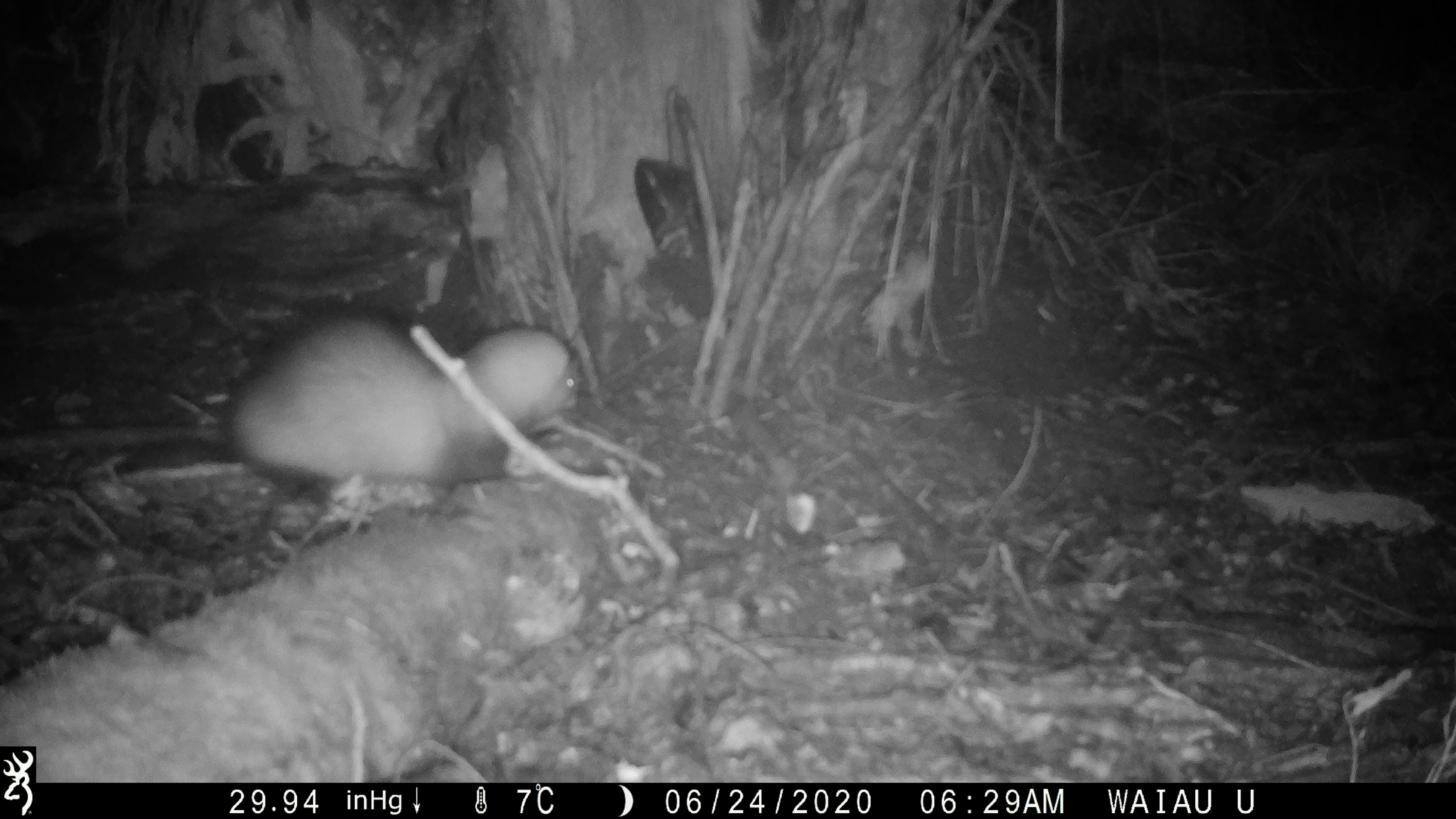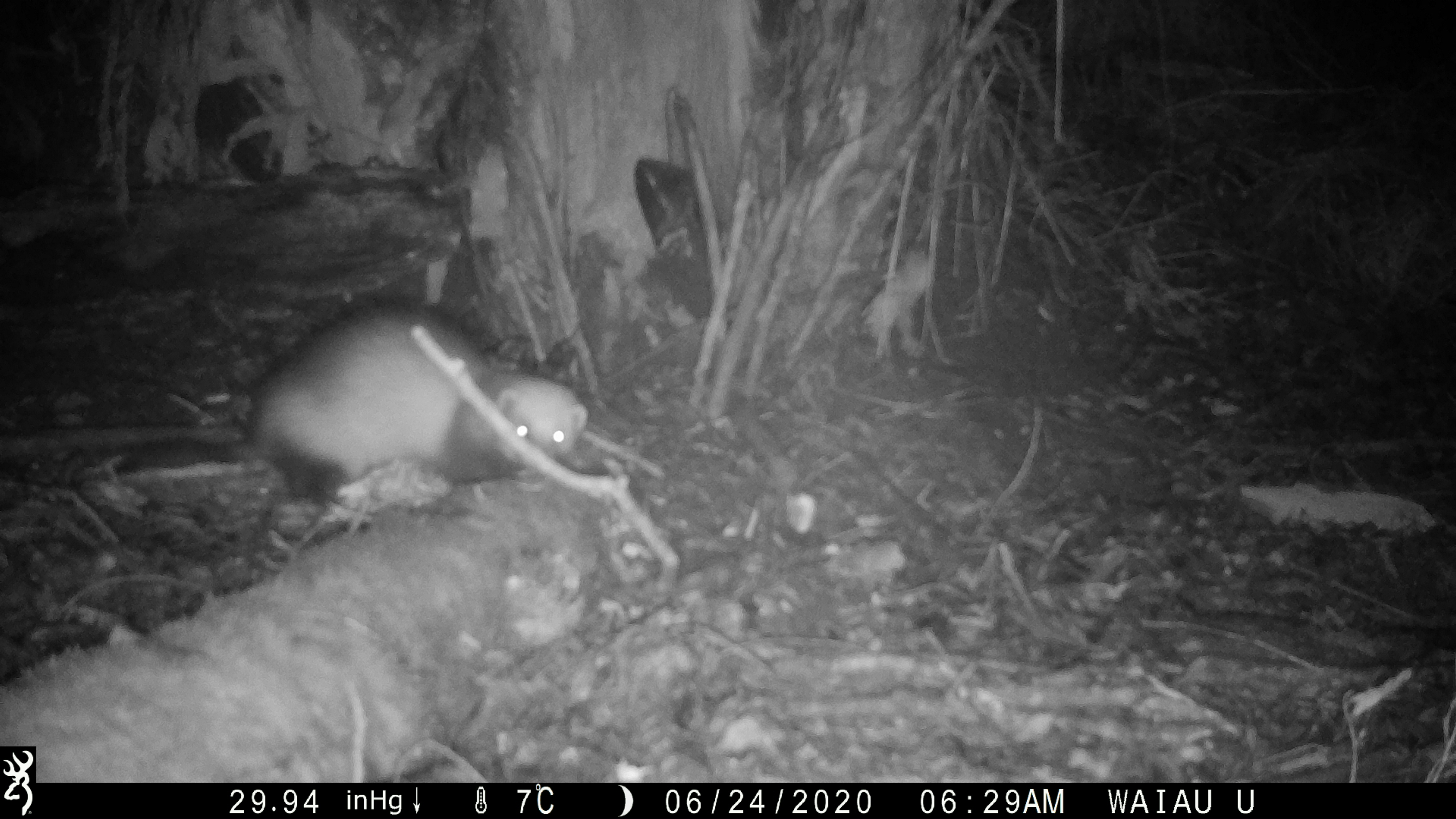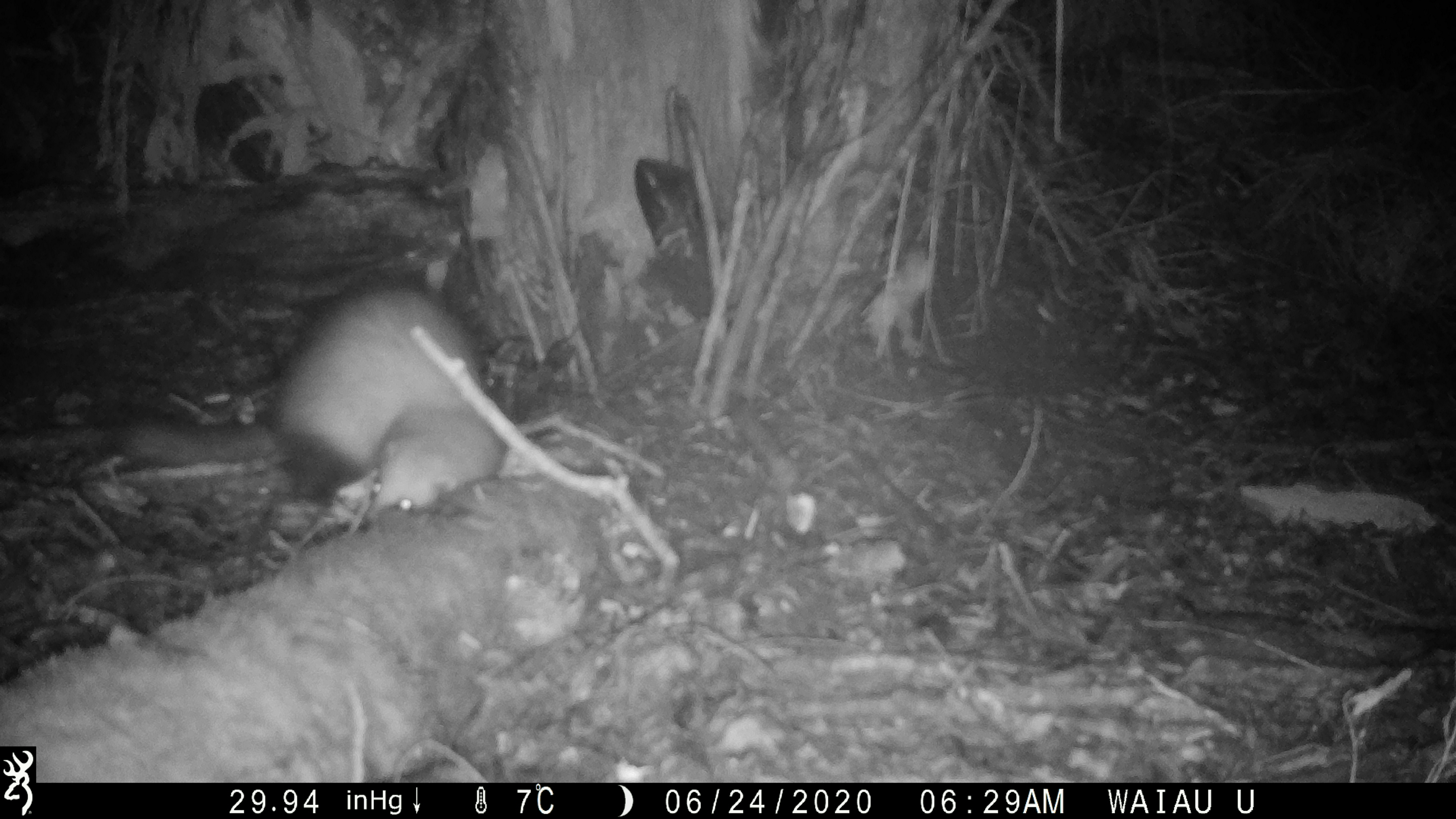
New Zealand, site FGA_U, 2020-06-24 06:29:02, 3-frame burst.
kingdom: Animalia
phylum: Chordata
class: Mammalia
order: Carnivora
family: Mustelidae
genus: Mustela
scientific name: Mustela furo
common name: ferret